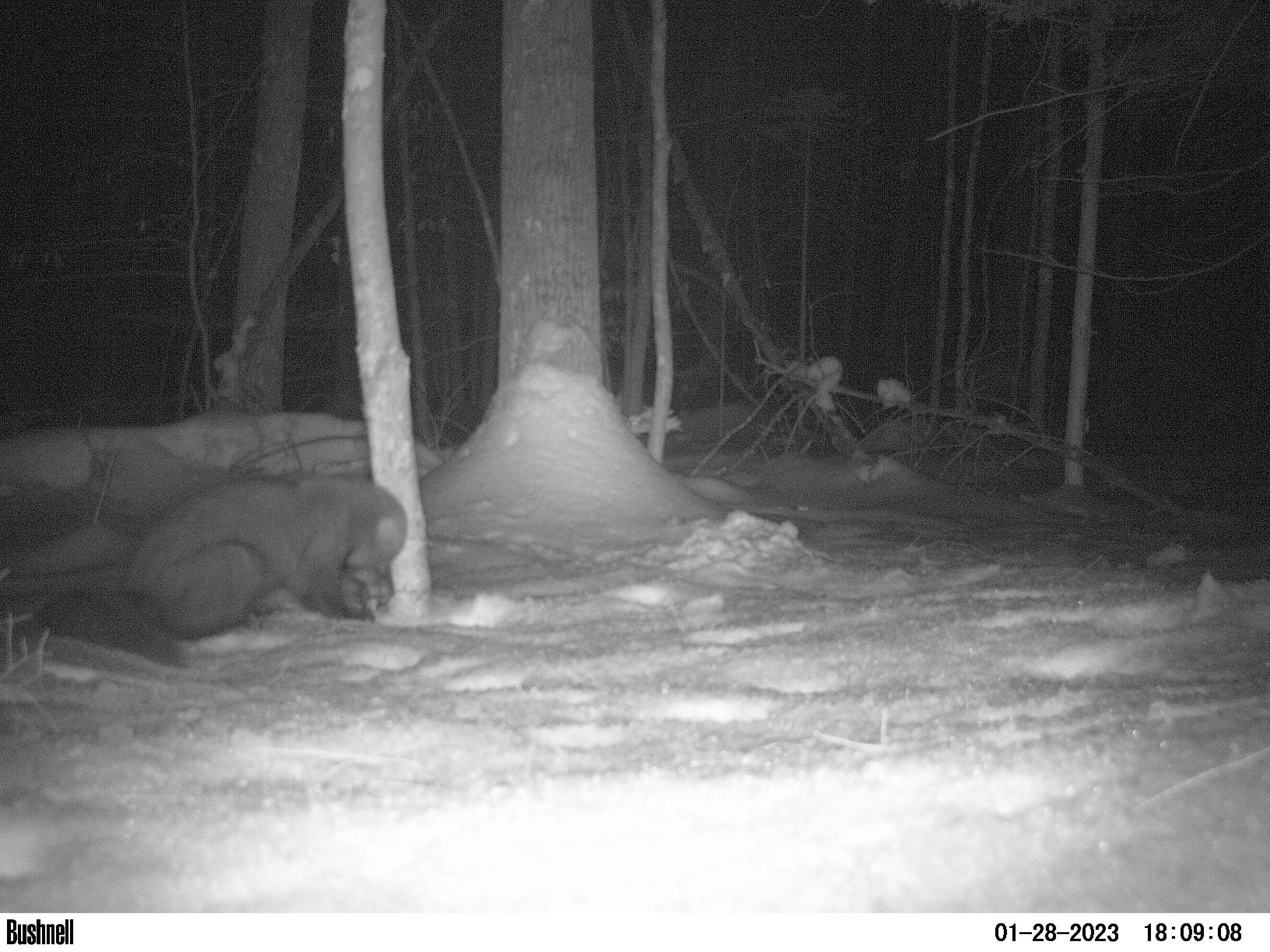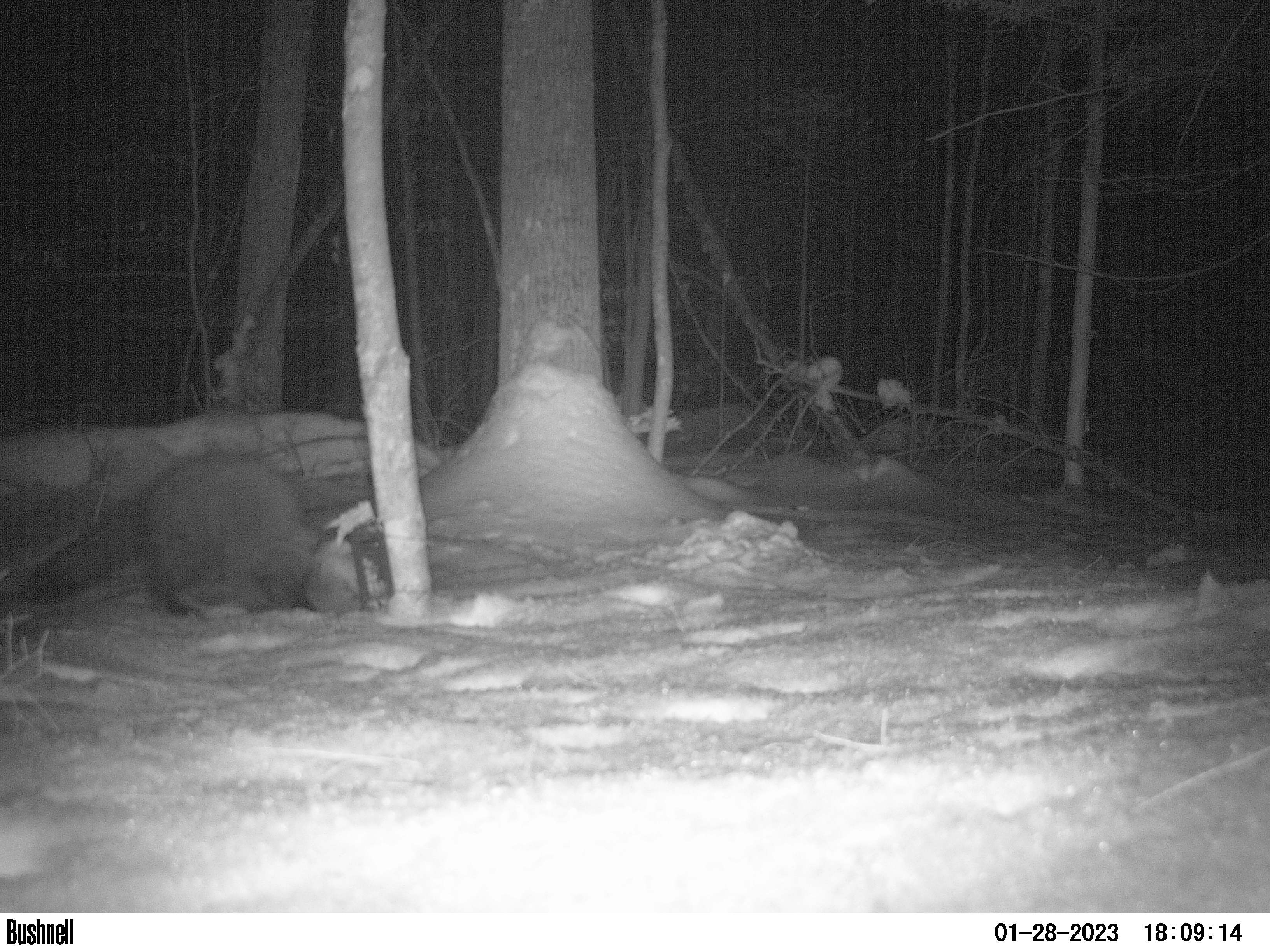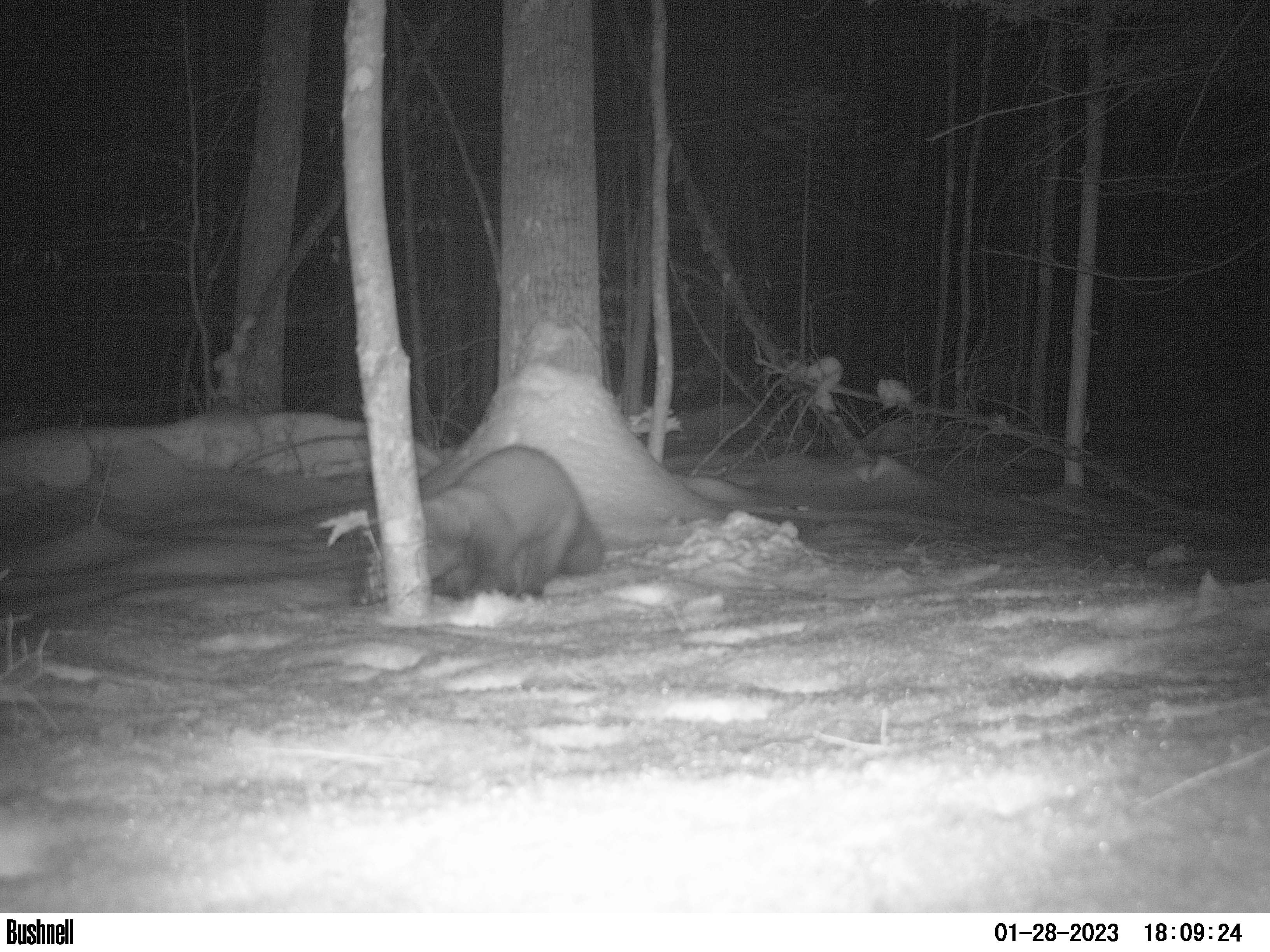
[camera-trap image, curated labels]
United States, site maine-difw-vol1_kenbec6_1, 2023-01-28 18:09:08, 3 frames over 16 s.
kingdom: Animalia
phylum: Chordata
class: Mammalia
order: Carnivora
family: Mustelidae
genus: Pekania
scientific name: Pekania pennanti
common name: fisher